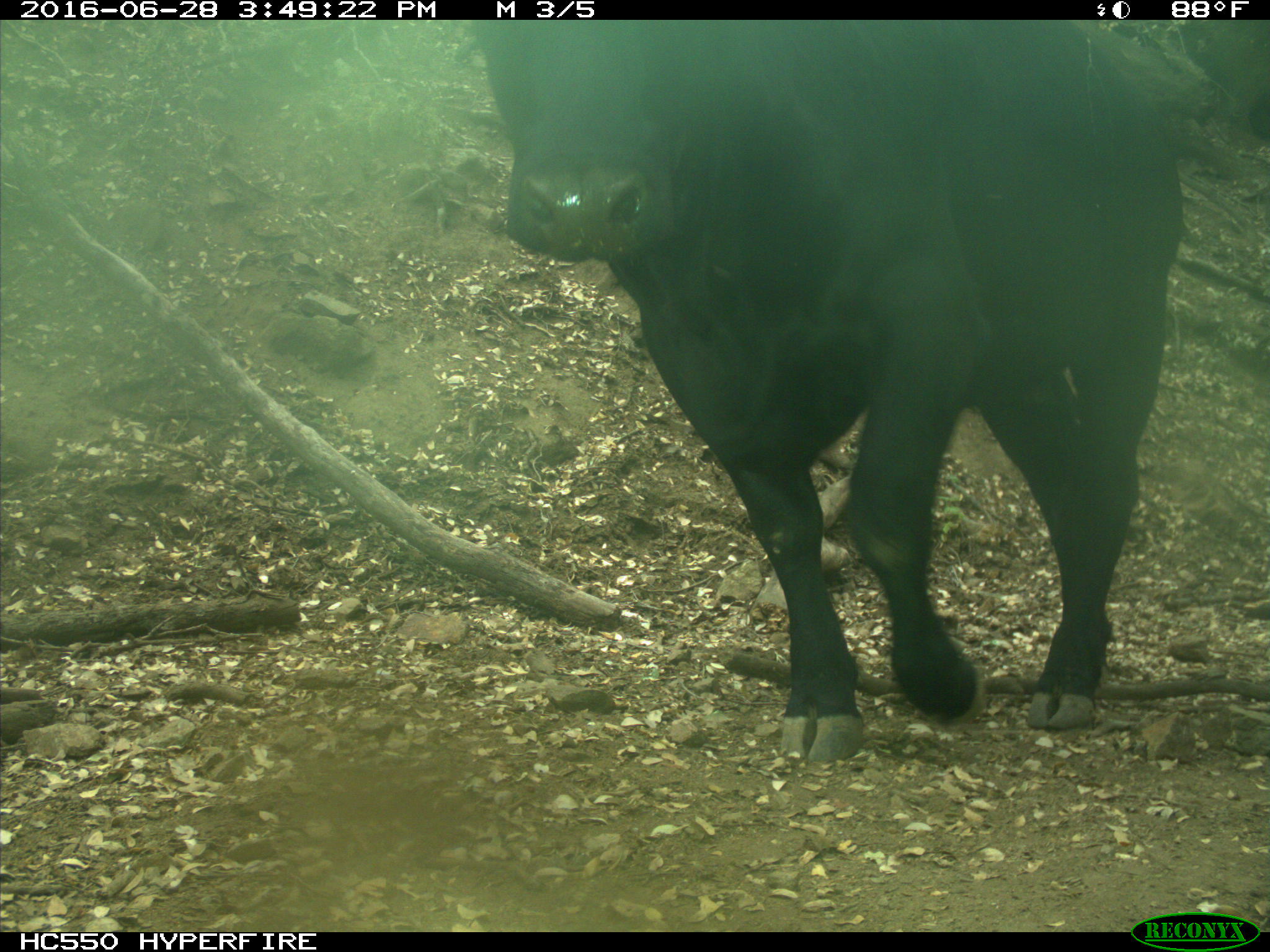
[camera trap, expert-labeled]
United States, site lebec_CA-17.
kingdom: Animalia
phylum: Chordata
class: Mammalia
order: Artiodactyla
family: Bovidae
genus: Bos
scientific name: Bos taurus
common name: domestic cow